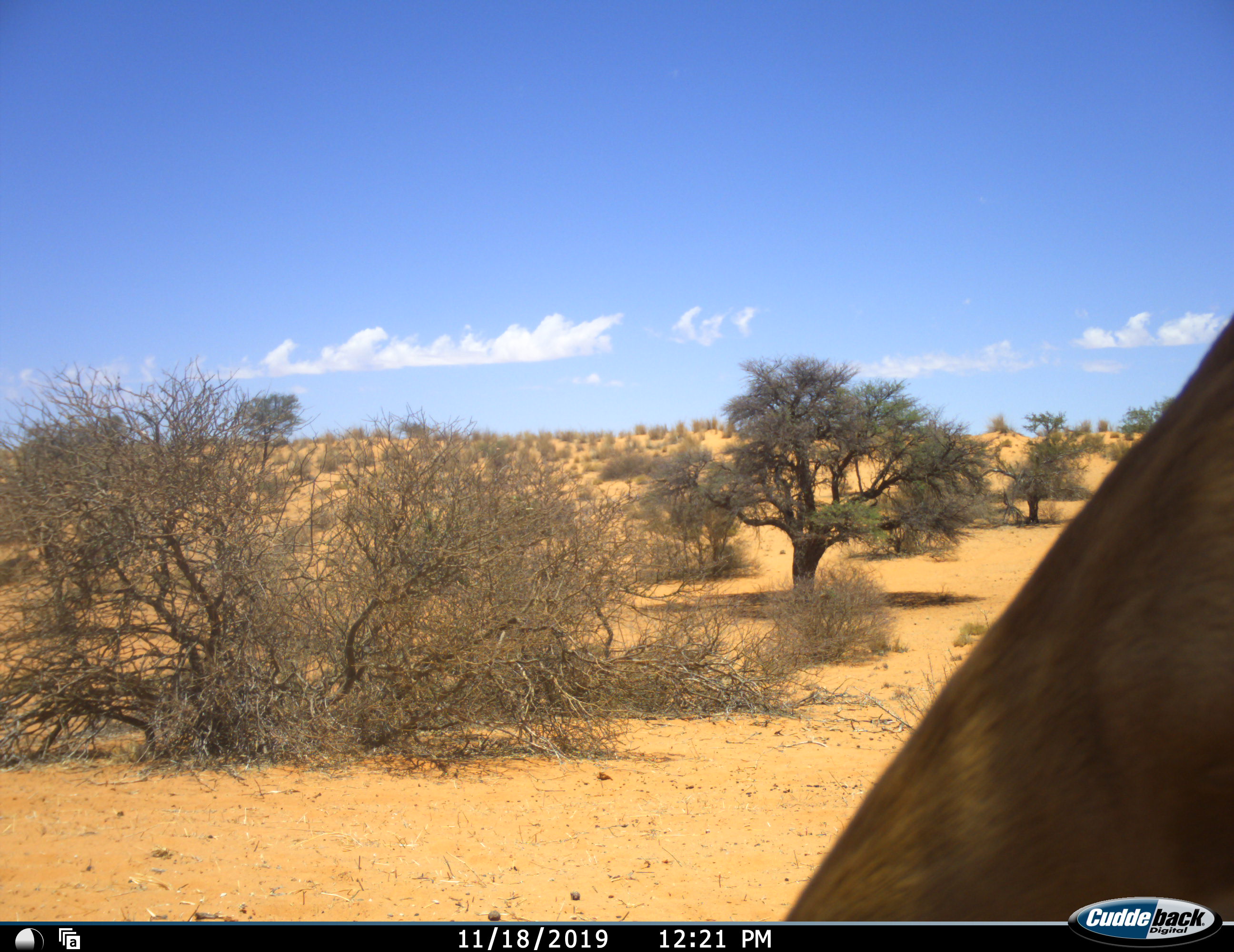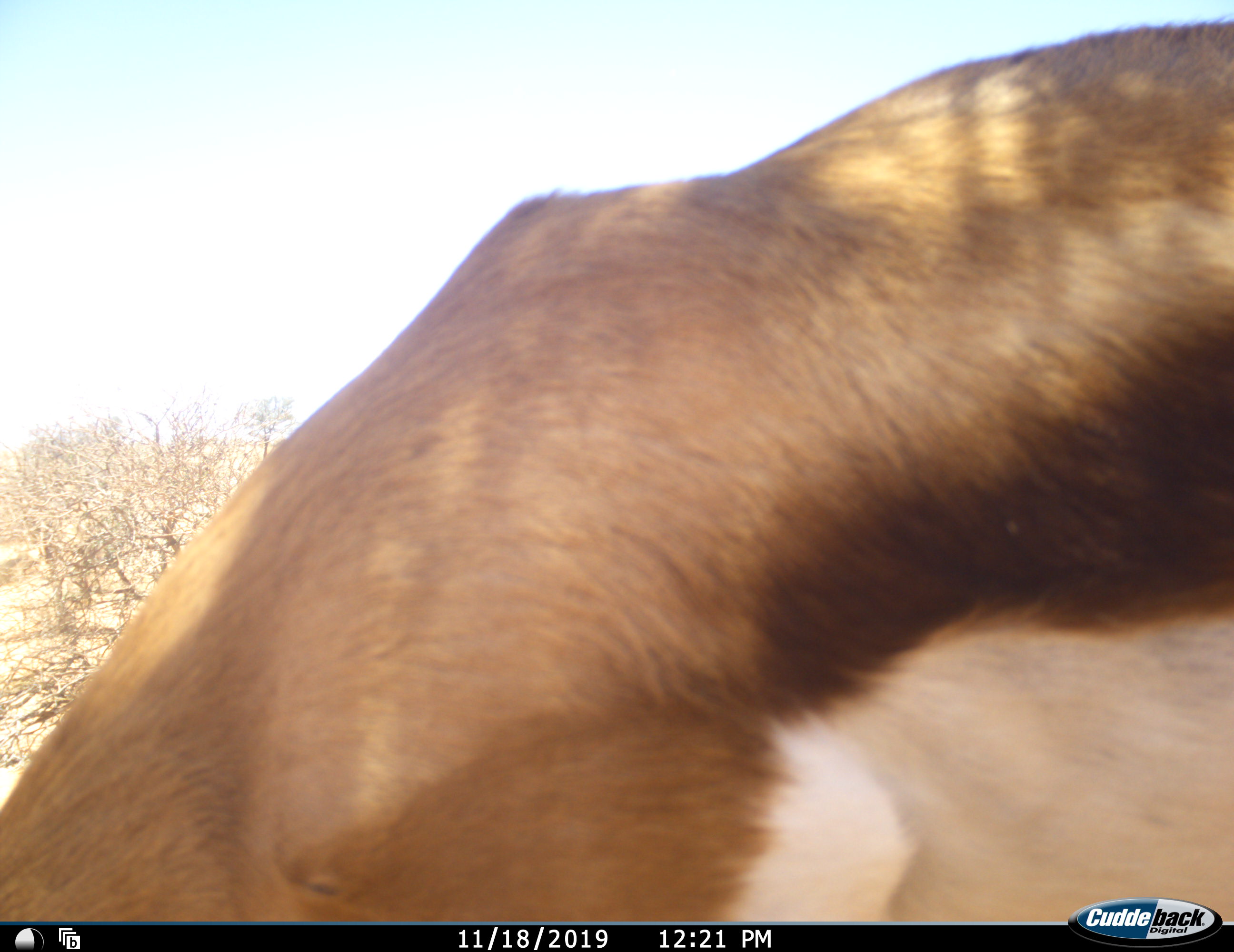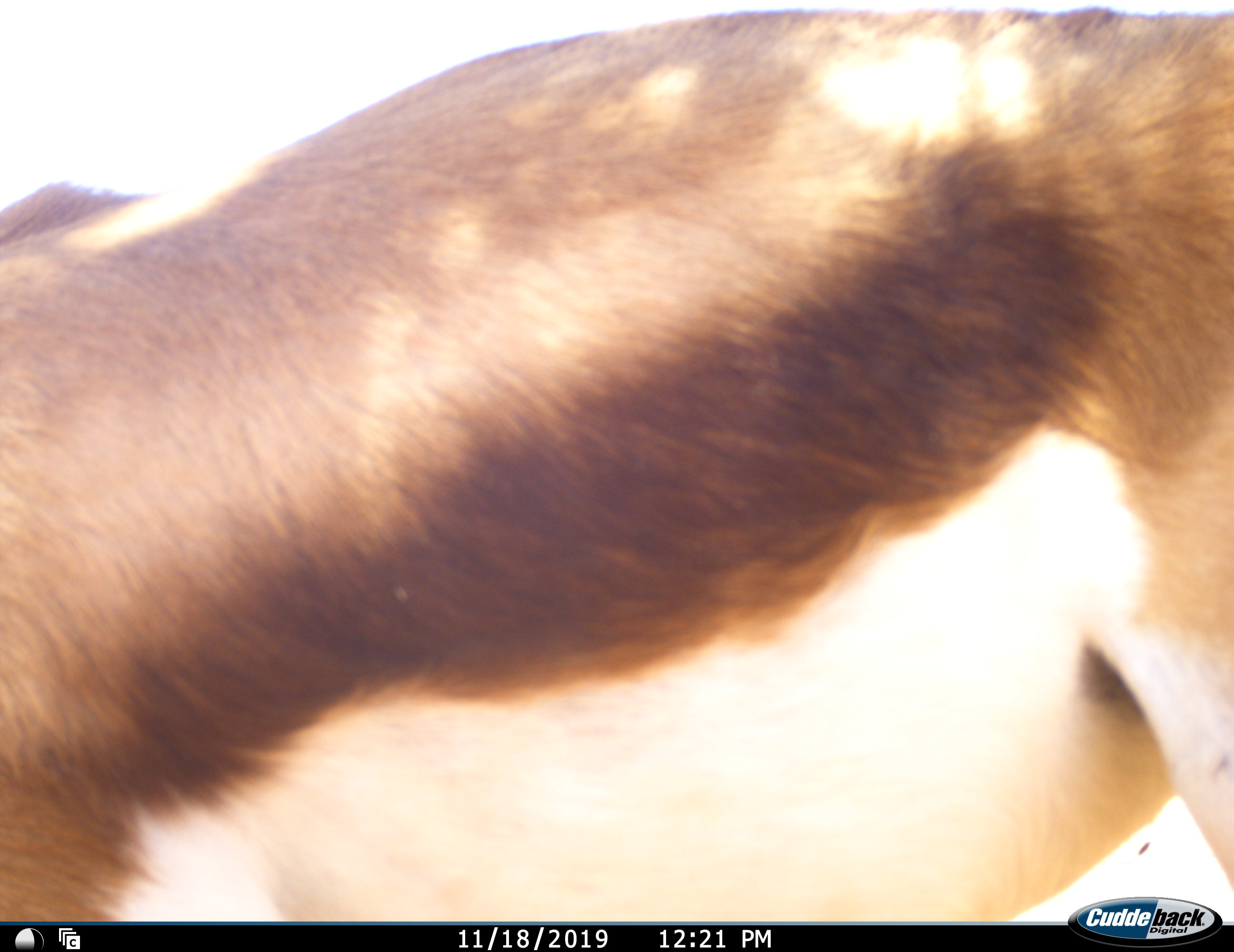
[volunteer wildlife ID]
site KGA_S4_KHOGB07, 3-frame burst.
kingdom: Animalia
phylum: Chordata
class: Mammalia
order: Artiodactyla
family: Bovidae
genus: Antidorcas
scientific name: Antidorcas marsupialis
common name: springbok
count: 1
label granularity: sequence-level